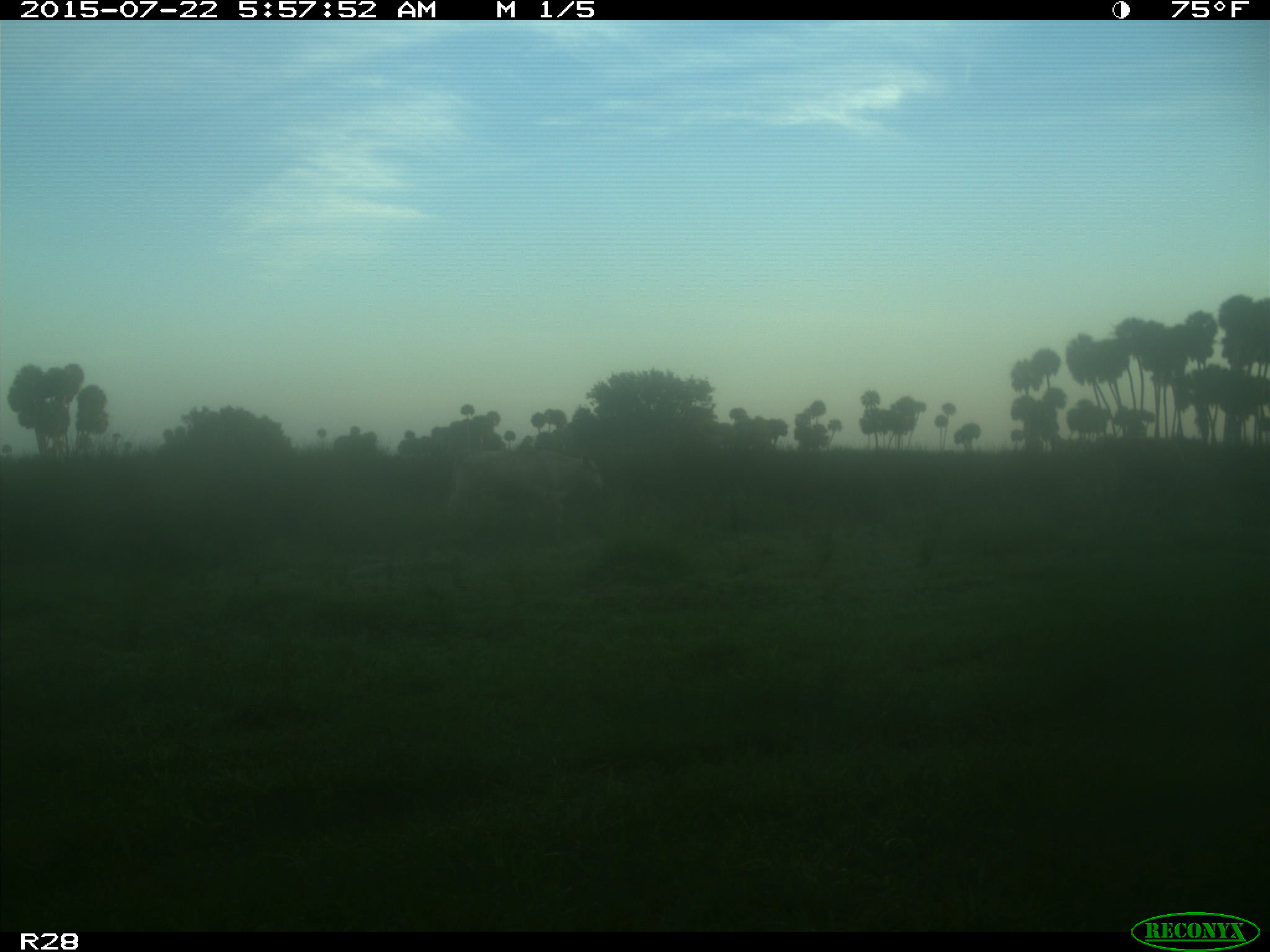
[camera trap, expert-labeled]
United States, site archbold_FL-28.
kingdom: Animalia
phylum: Chordata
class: Mammalia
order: Artiodactyla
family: Bovidae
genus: Bos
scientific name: Bos taurus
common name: domestic cow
Bos taurus (domestic cow).